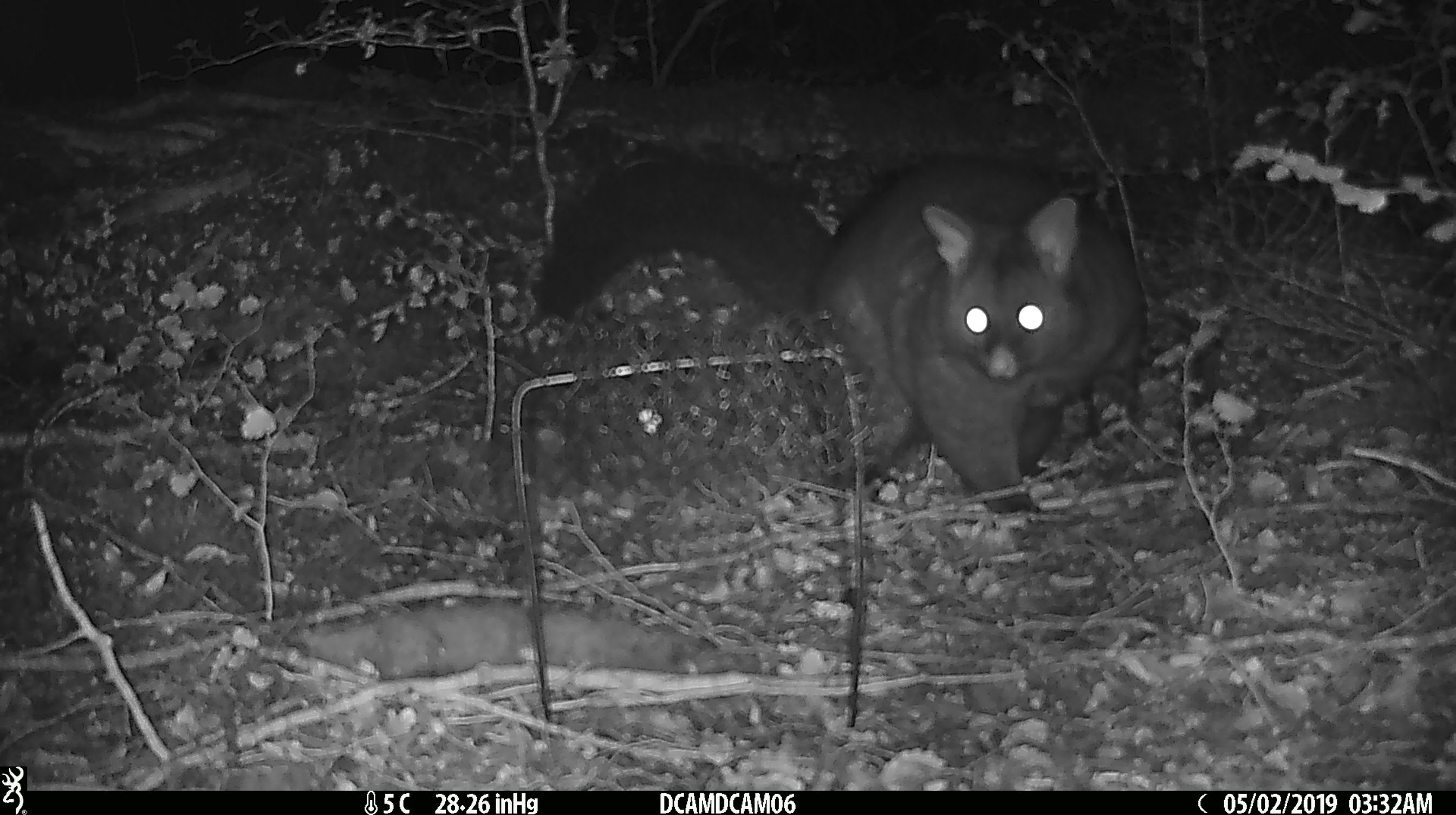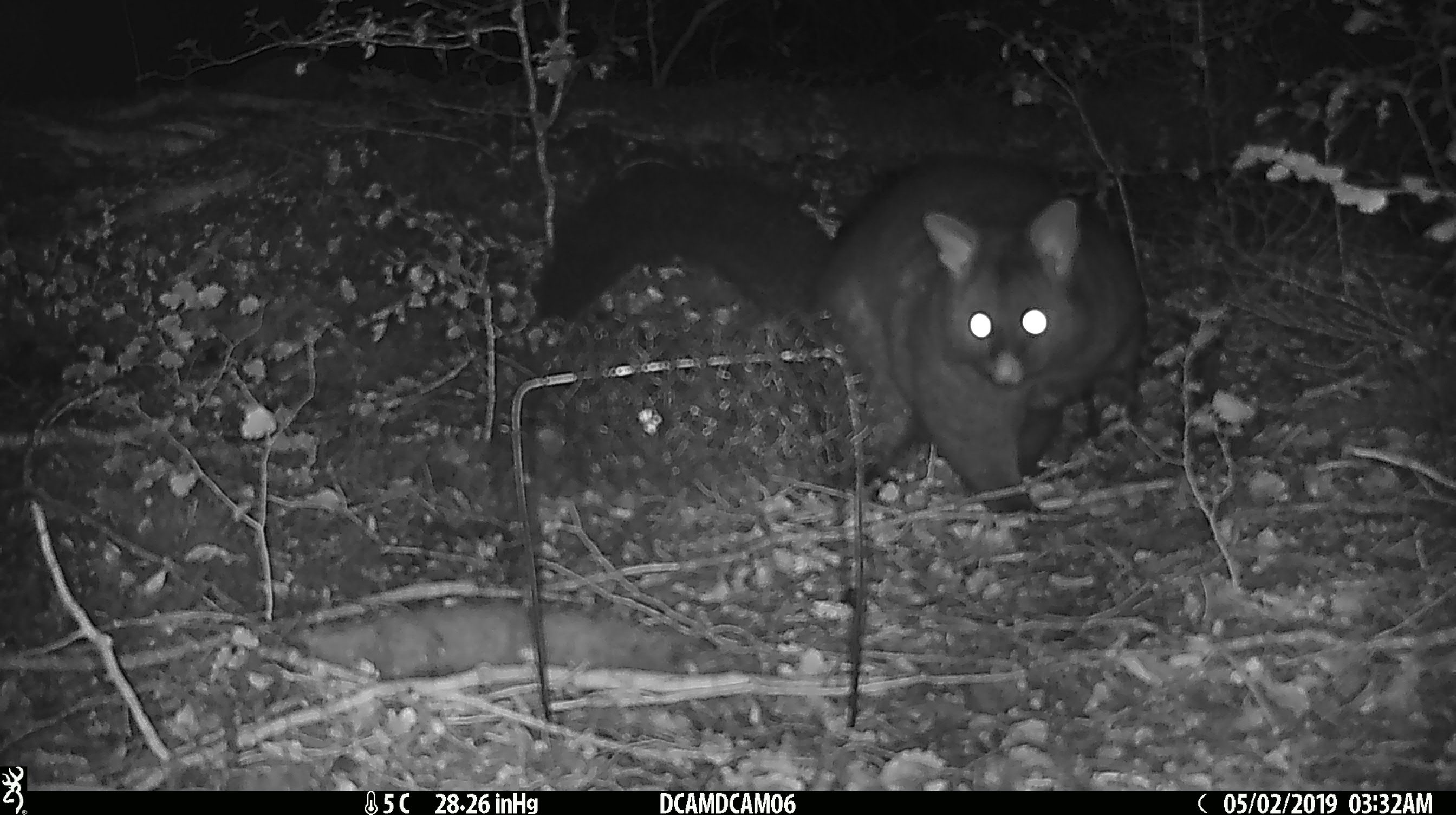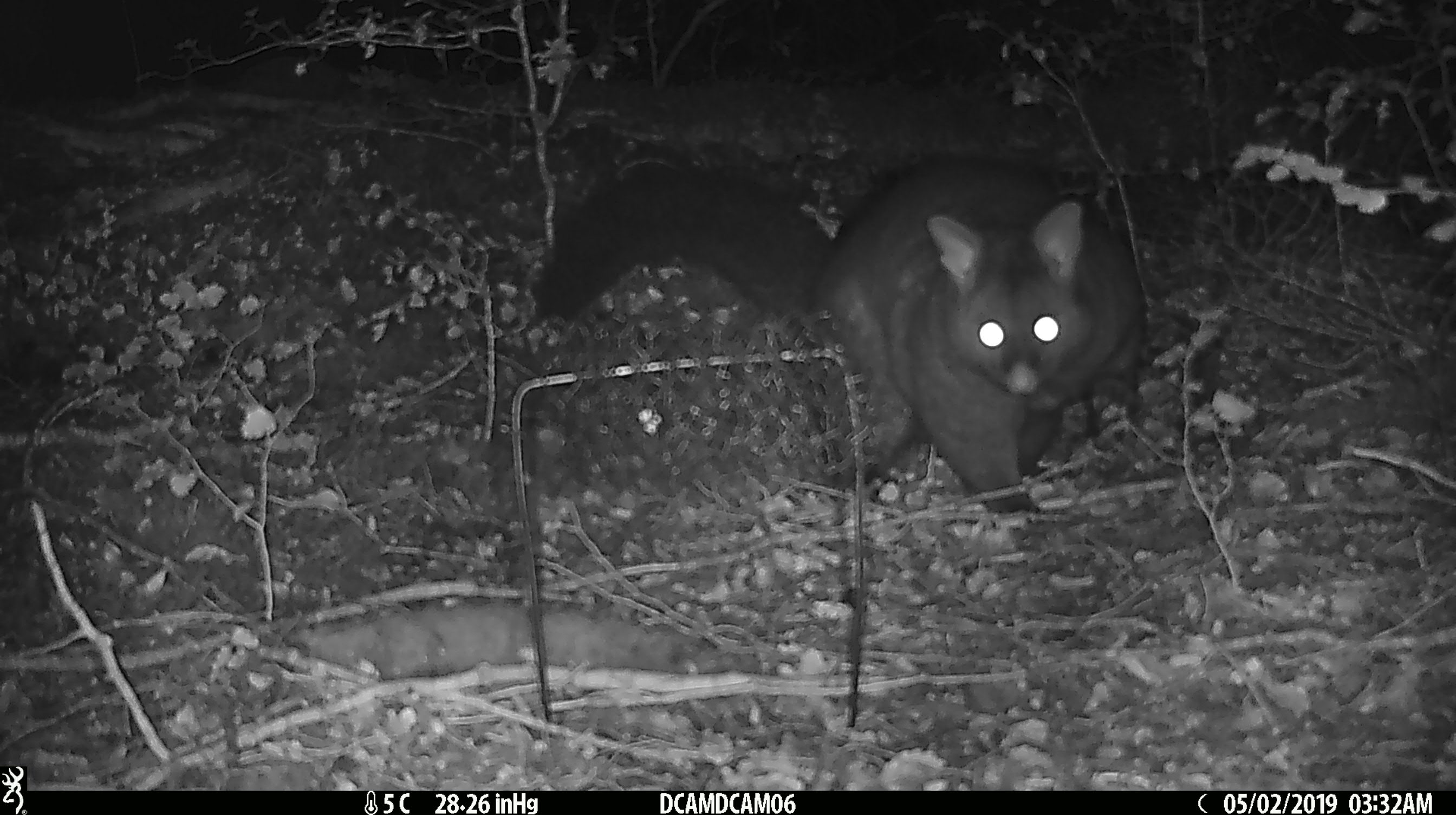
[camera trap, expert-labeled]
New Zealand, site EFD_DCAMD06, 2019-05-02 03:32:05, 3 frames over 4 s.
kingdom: Animalia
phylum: Chordata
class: Mammalia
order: Diprotodontia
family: Phalangeridae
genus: Trichosurus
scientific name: Trichosurus vulpecula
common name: common brushtail possum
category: possum